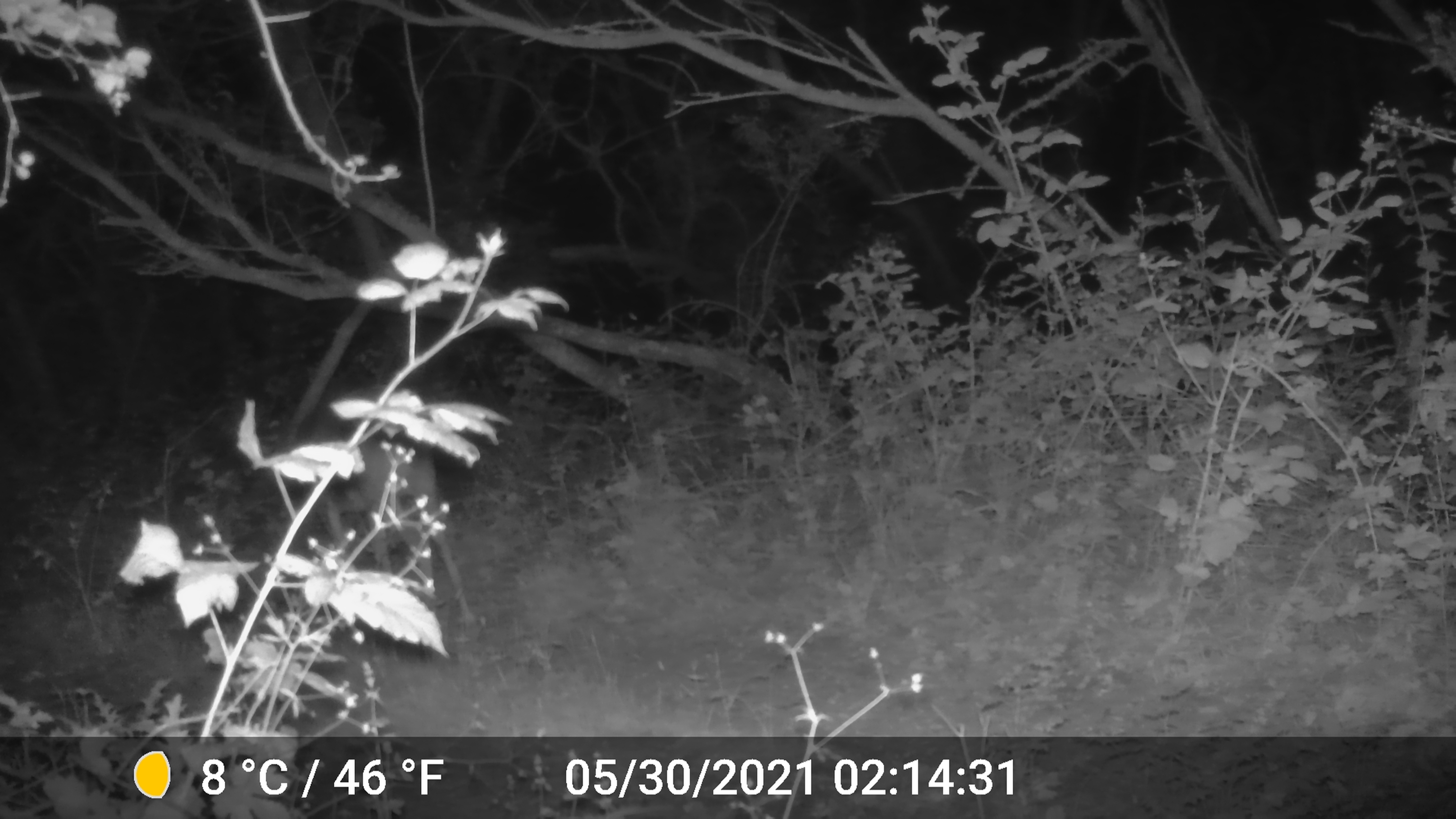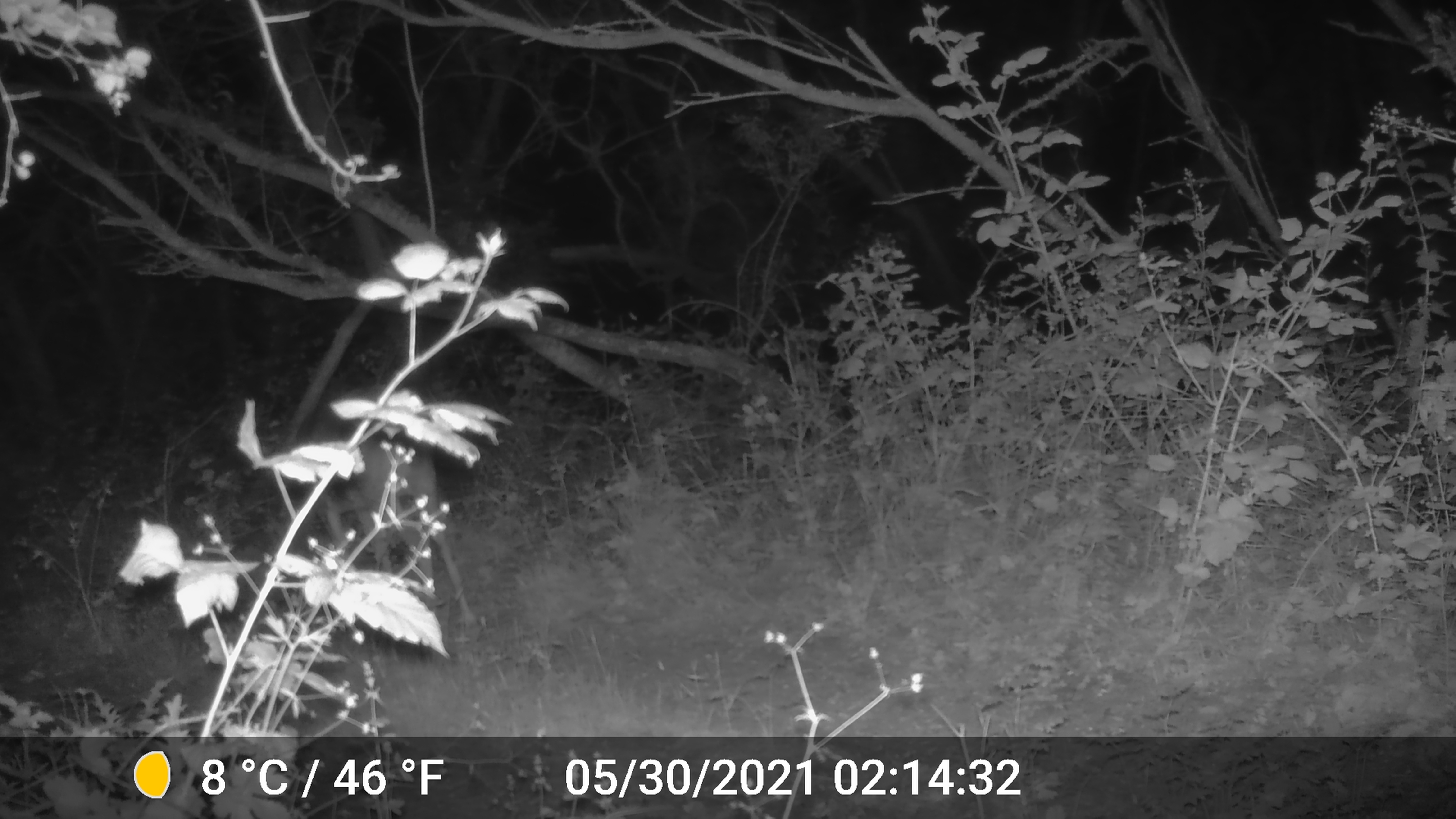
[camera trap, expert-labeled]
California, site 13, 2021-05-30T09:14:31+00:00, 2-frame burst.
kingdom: Animalia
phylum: Chordata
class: Mammalia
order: Artiodactyla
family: Cervidae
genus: Odocoileus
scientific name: Odocoileus hemionus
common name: mule deer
Mule deer (Odocoileus hemionus).